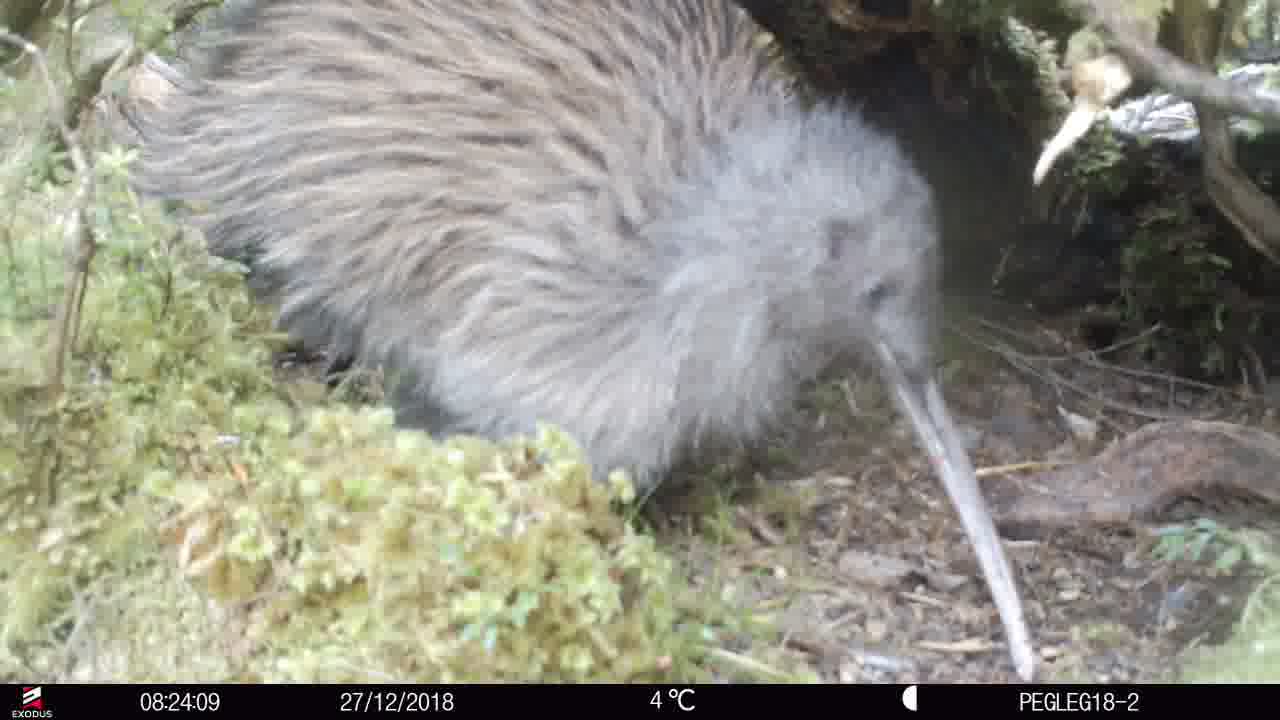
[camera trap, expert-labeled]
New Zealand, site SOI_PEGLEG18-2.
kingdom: Animalia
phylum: Chordata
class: Aves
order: Apterygiformes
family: Apterygidae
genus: Apteryx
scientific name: Apteryx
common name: kiwi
Kiwi (Apteryx).